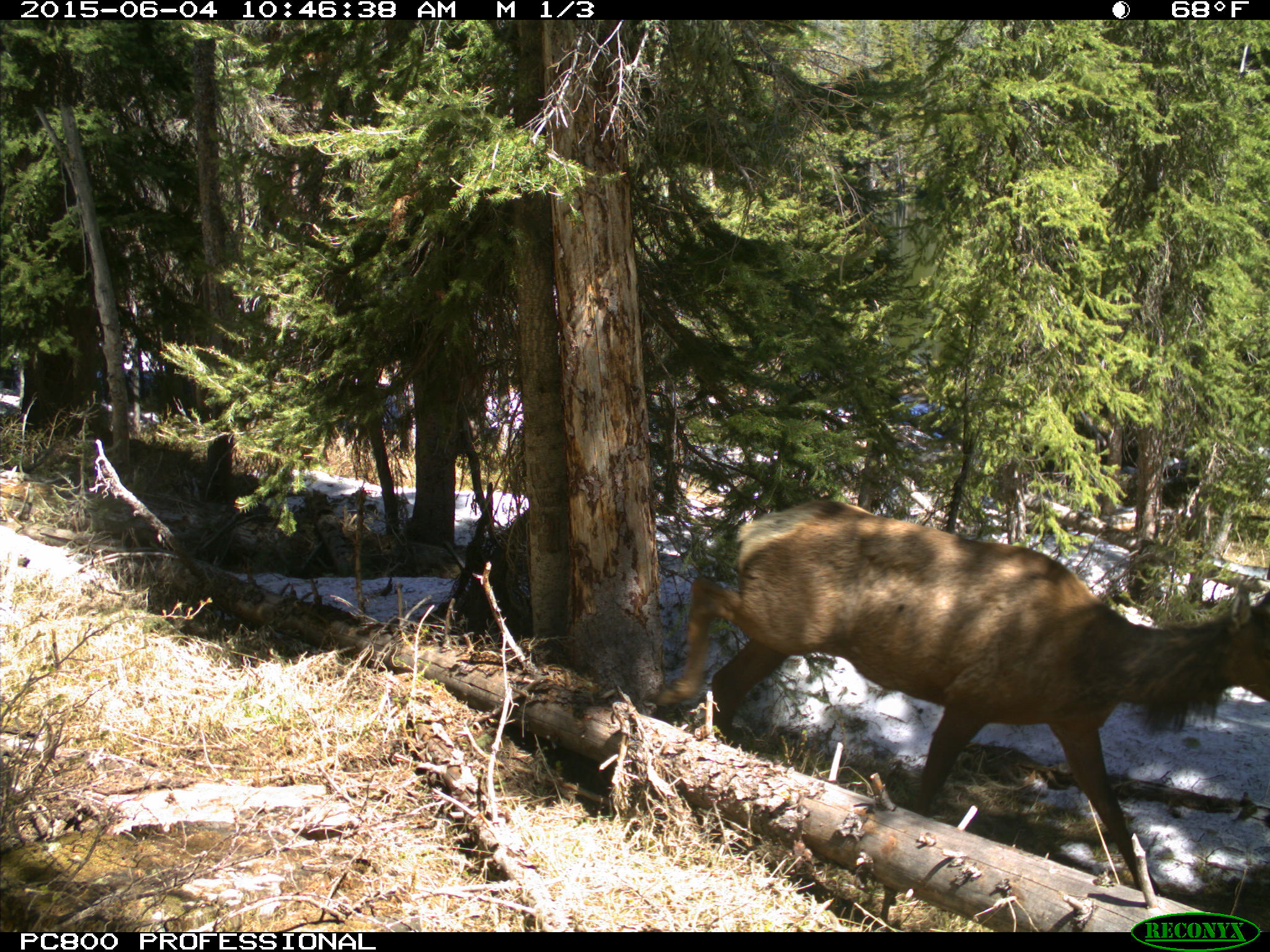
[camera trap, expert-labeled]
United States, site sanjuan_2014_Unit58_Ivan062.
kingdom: Animalia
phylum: Chordata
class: Mammalia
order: Artiodactyla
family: Cervidae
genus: Cervus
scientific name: Cervus elaphus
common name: red deer